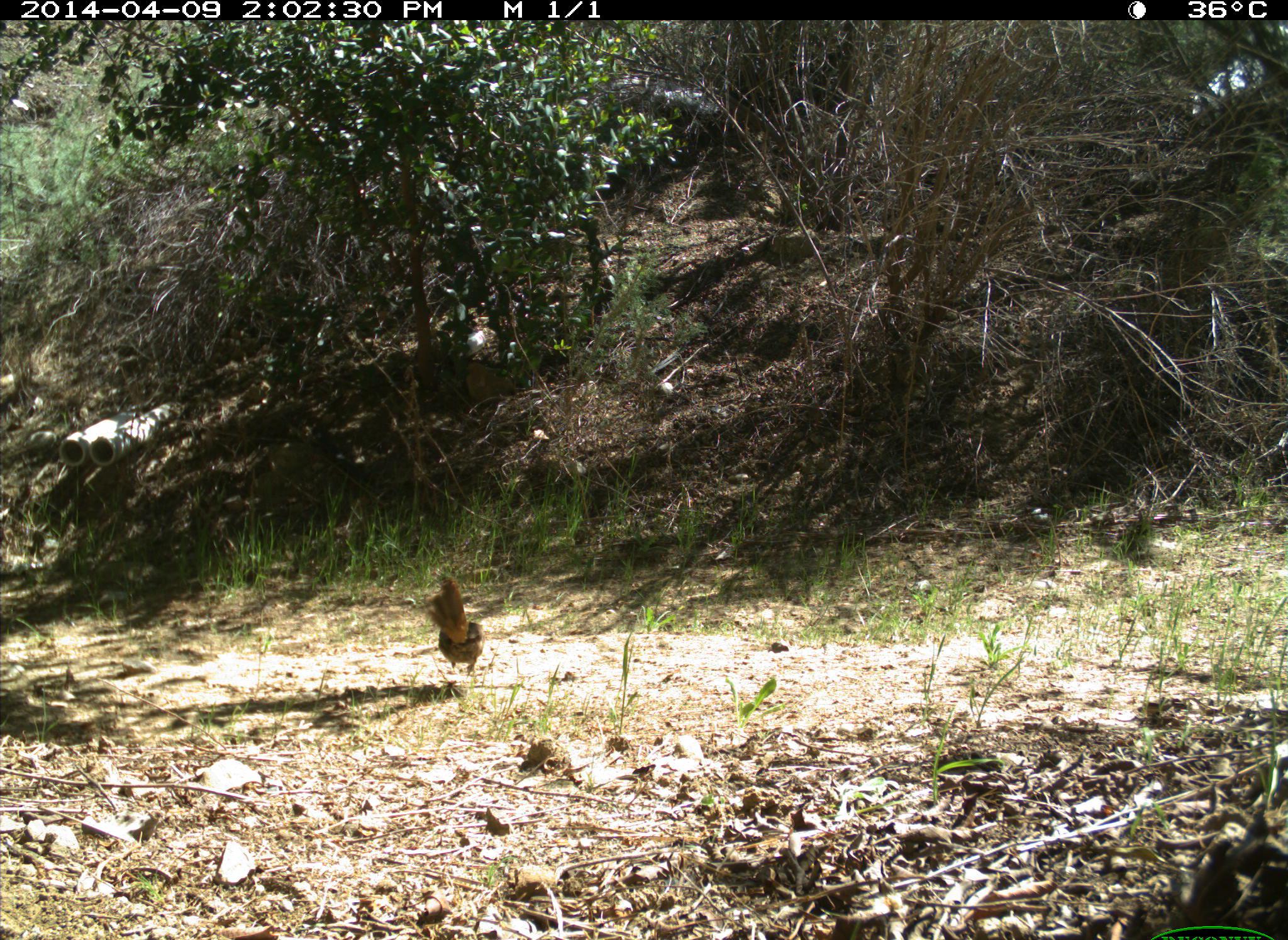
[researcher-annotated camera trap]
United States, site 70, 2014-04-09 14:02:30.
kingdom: Animalia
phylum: Chordata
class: Aves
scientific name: Aves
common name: bird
Bird (Aves).